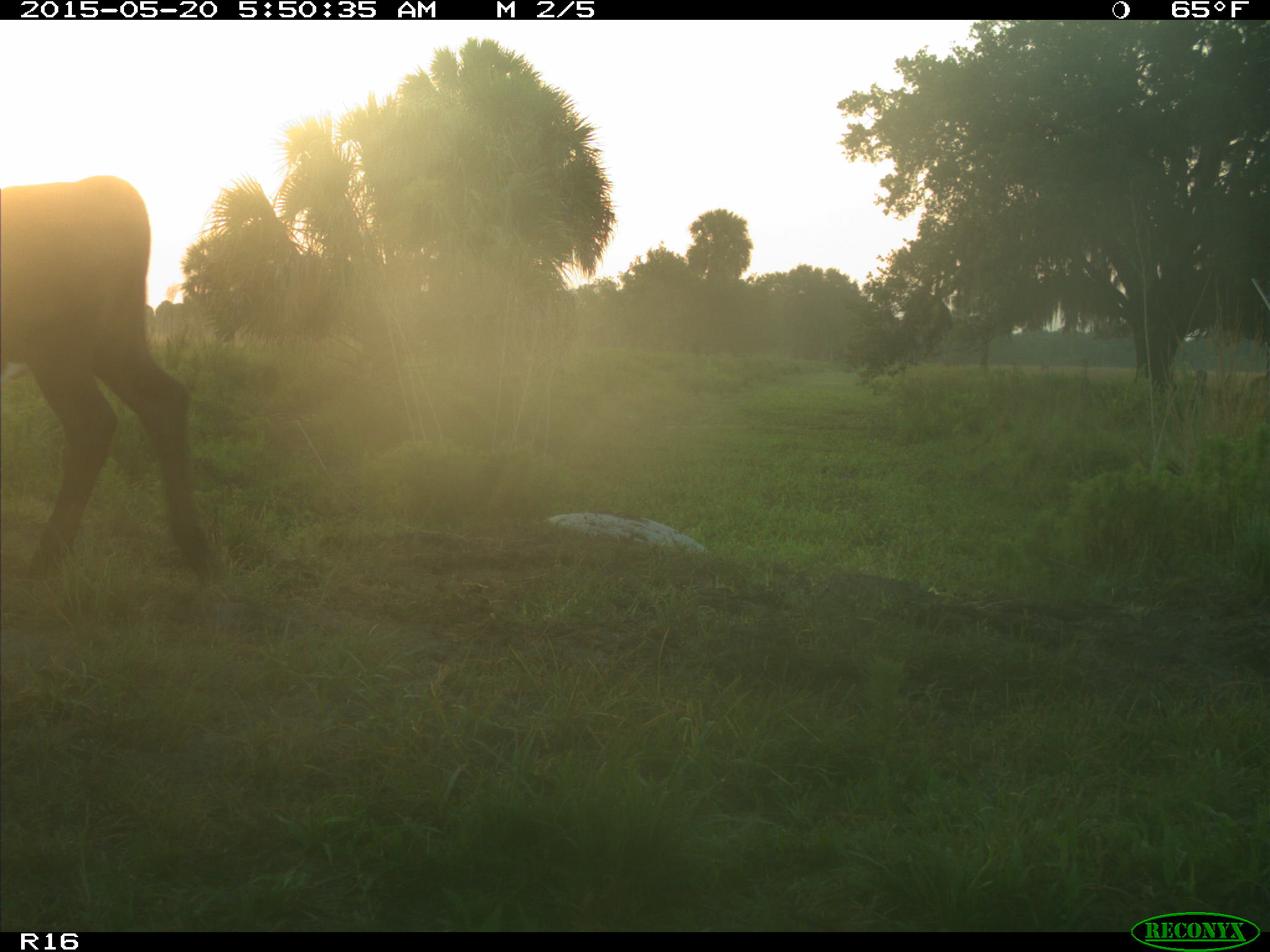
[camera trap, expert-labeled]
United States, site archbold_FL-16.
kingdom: Animalia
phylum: Chordata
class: Mammalia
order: Artiodactyla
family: Bovidae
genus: Bos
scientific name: Bos taurus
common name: domestic cow